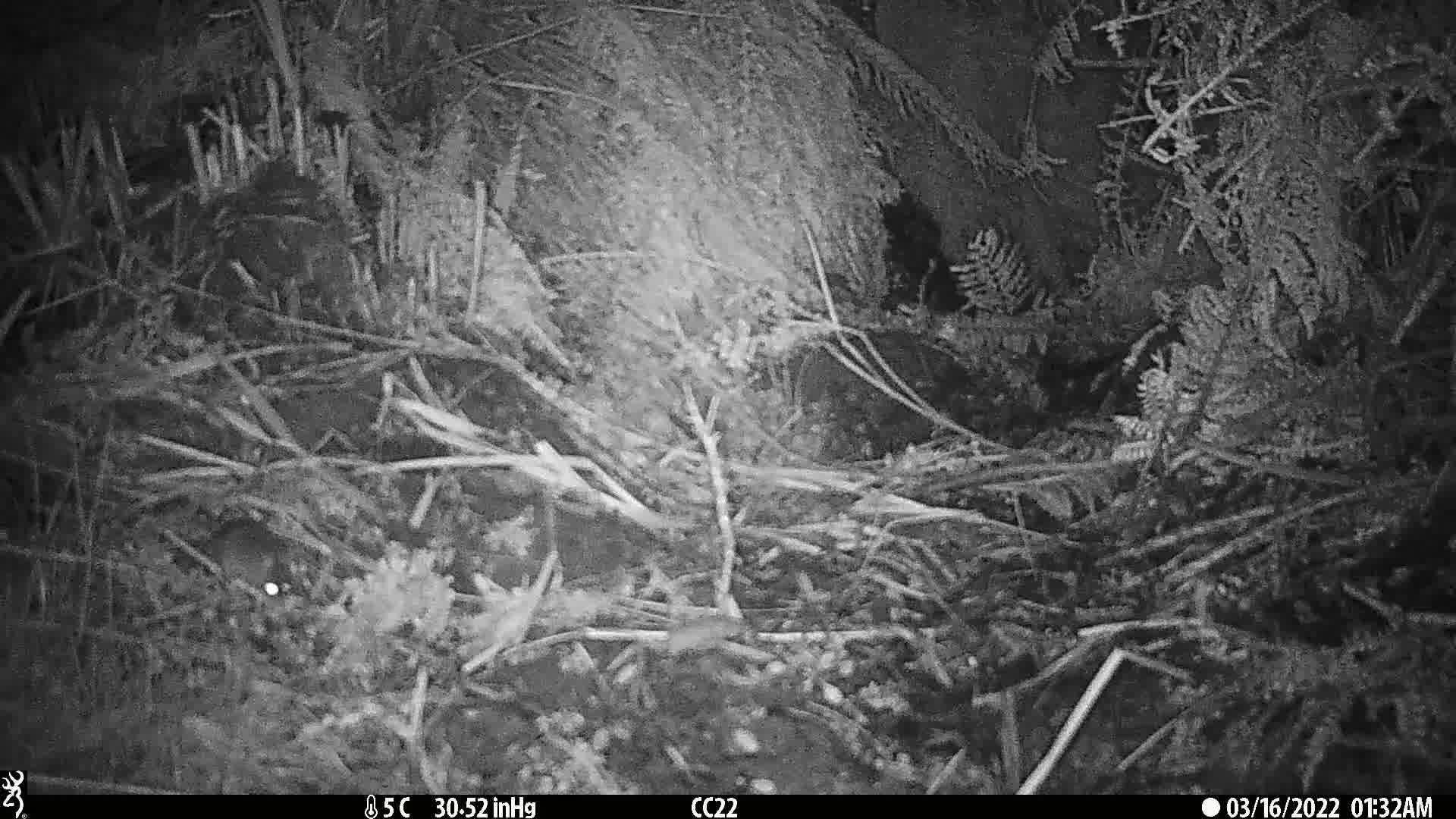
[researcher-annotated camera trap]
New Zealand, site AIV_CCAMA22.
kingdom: Animalia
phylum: Chordata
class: Mammalia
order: Rodentia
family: Muridae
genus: Mus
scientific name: Mus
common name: mouse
Mouse (Mus).